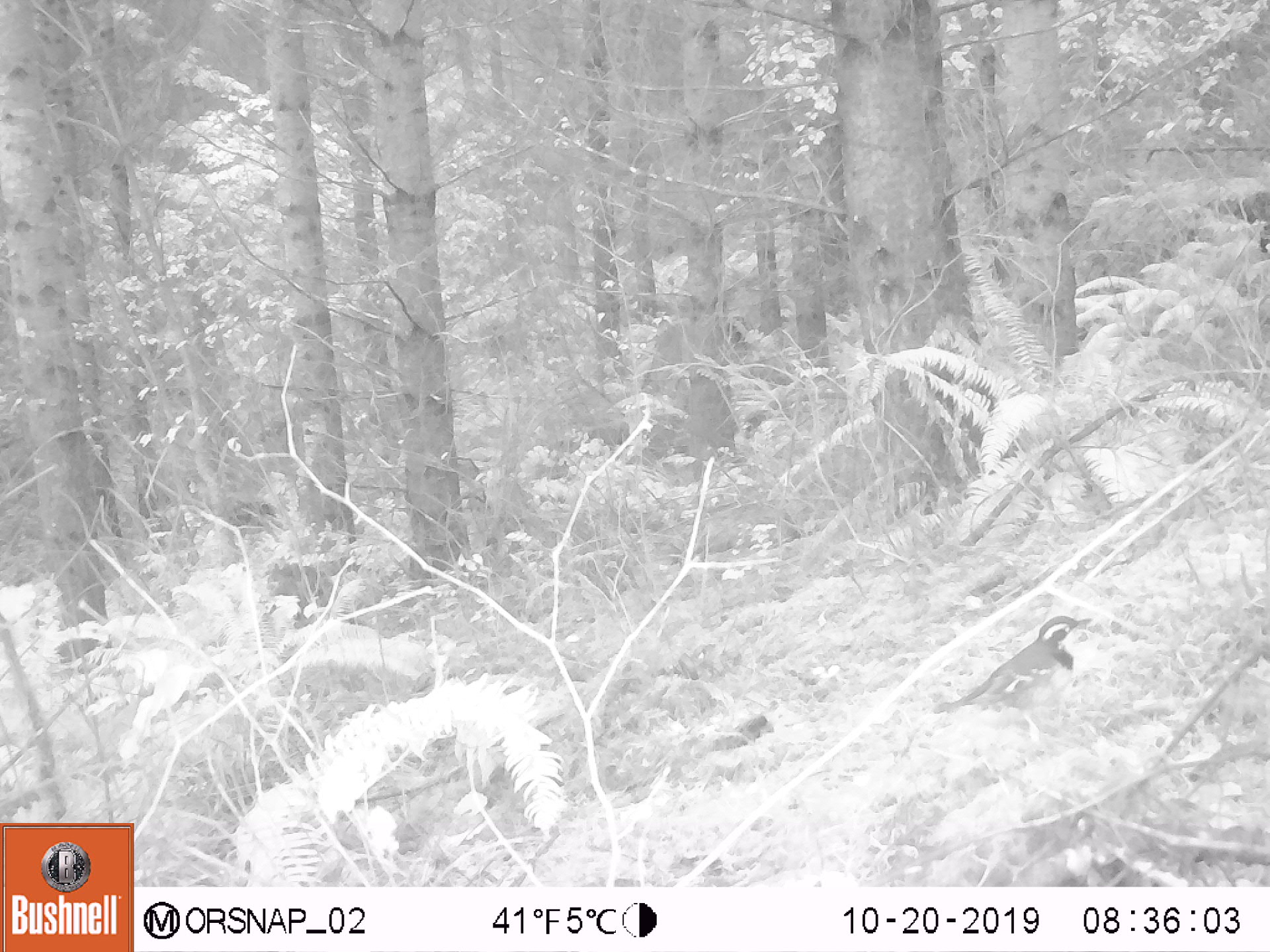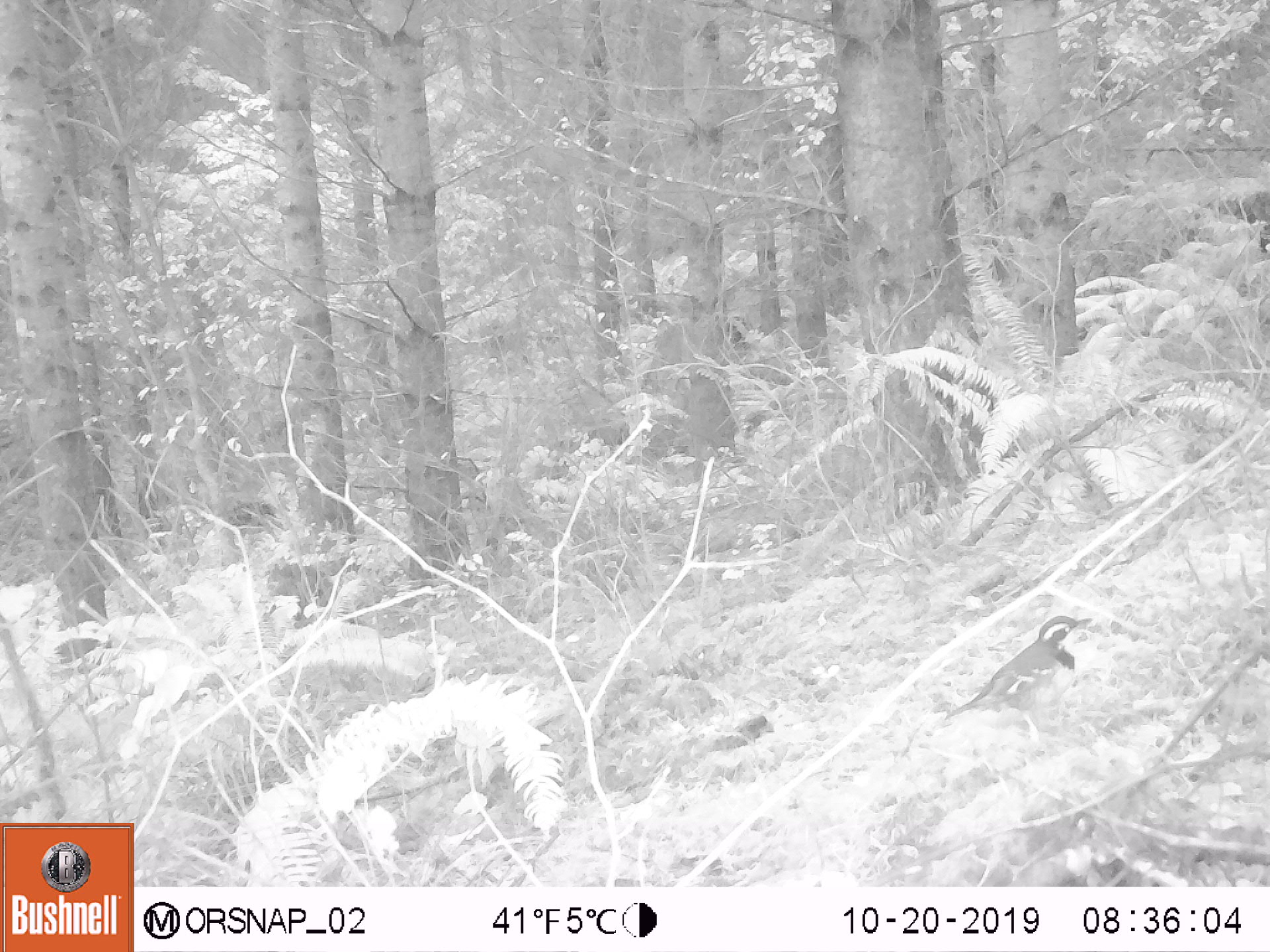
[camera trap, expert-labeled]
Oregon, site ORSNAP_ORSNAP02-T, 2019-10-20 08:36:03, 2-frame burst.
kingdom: Animalia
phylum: Chordata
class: Aves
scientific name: Aves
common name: bird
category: other bird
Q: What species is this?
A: Other bird (bird) (Aves).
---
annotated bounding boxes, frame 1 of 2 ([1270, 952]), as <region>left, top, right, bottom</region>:
other bird: <region>940, 597, 1102, 748</region>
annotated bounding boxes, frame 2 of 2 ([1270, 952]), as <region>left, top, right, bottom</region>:
other bird: <region>944, 597, 1096, 728</region>